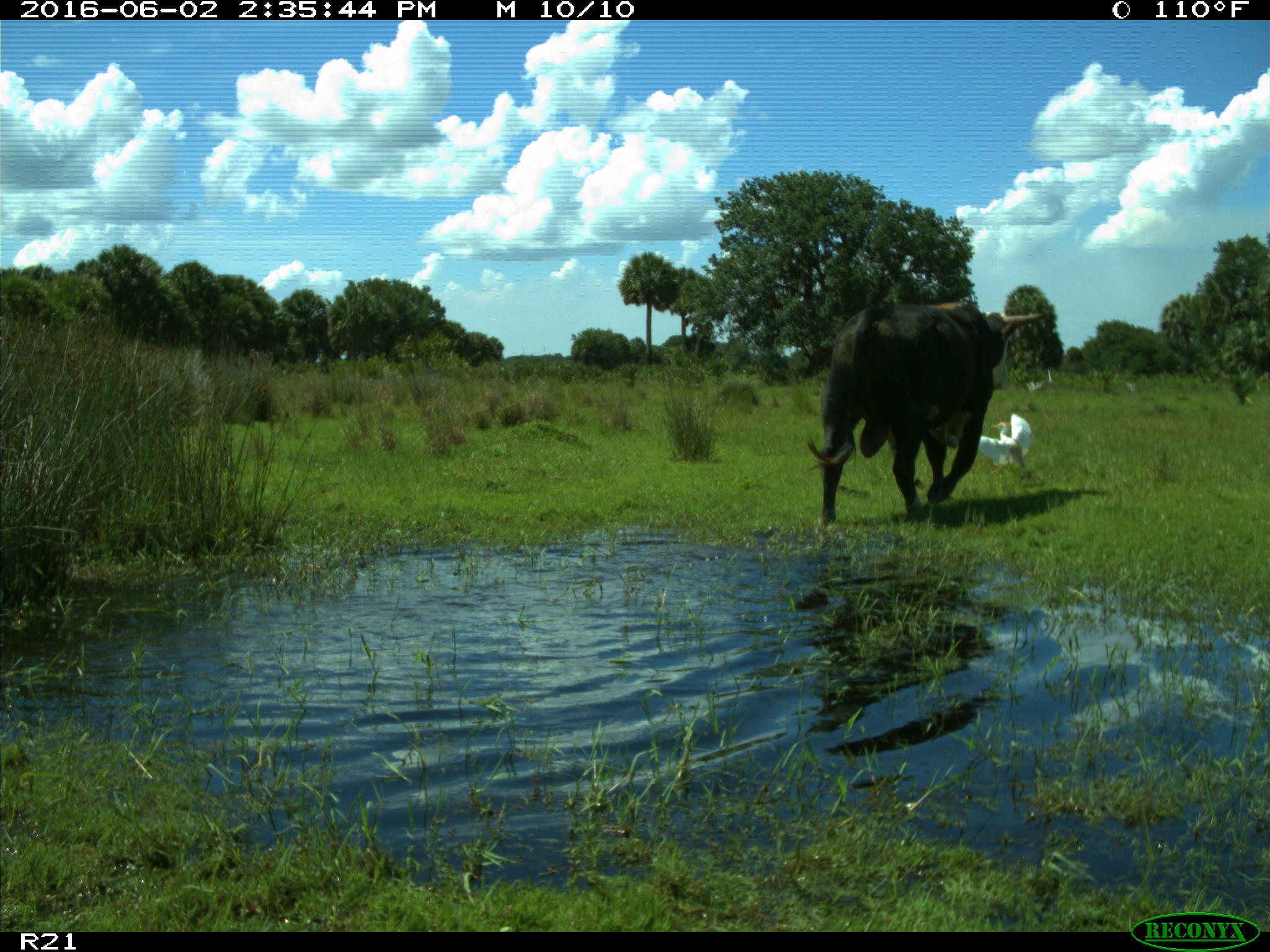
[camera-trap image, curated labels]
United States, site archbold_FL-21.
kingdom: Animalia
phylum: Chordata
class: Mammalia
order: Artiodactyla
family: Bovidae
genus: Bos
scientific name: Bos taurus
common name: domestic cow